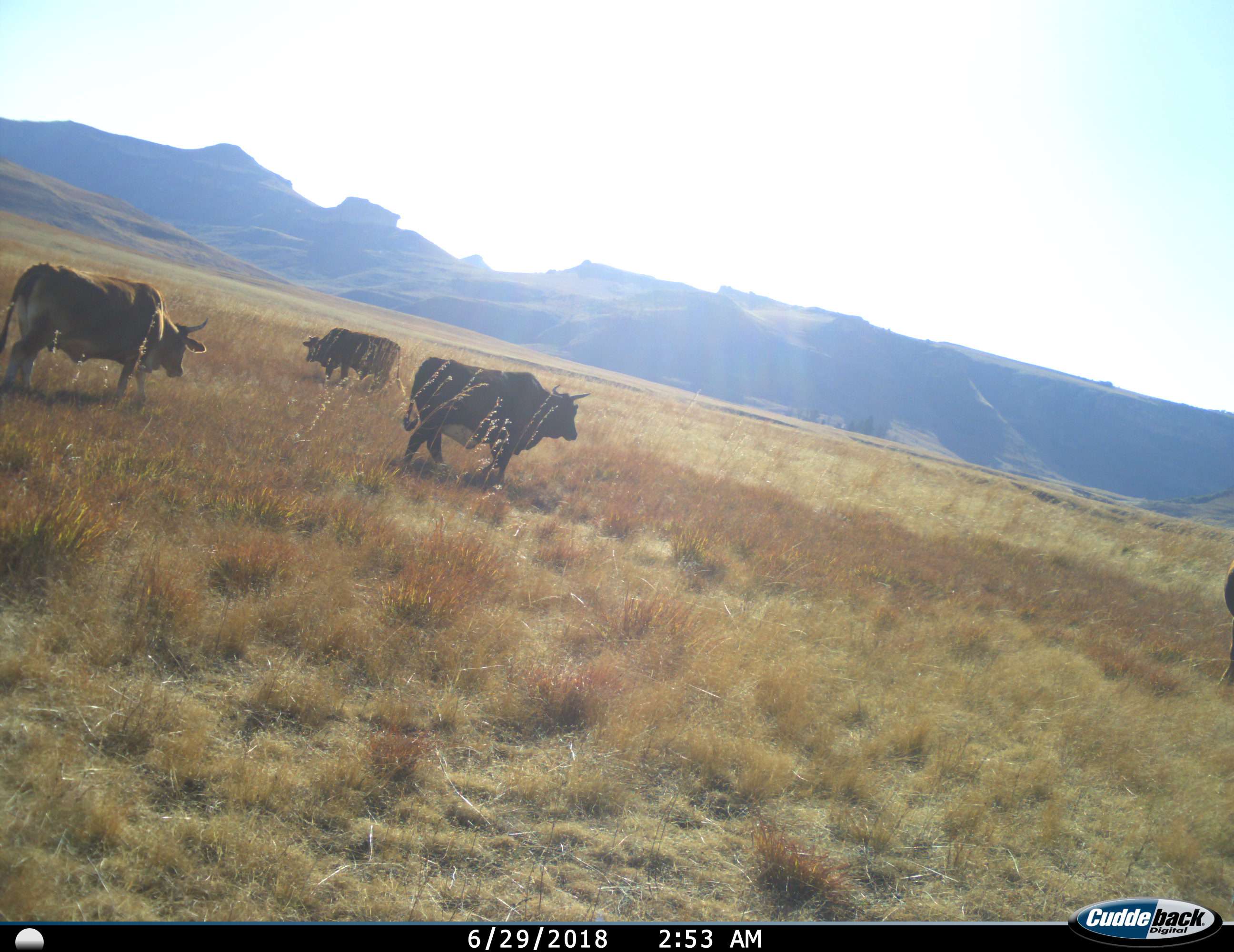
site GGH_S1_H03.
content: unidentified animal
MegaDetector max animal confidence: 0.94